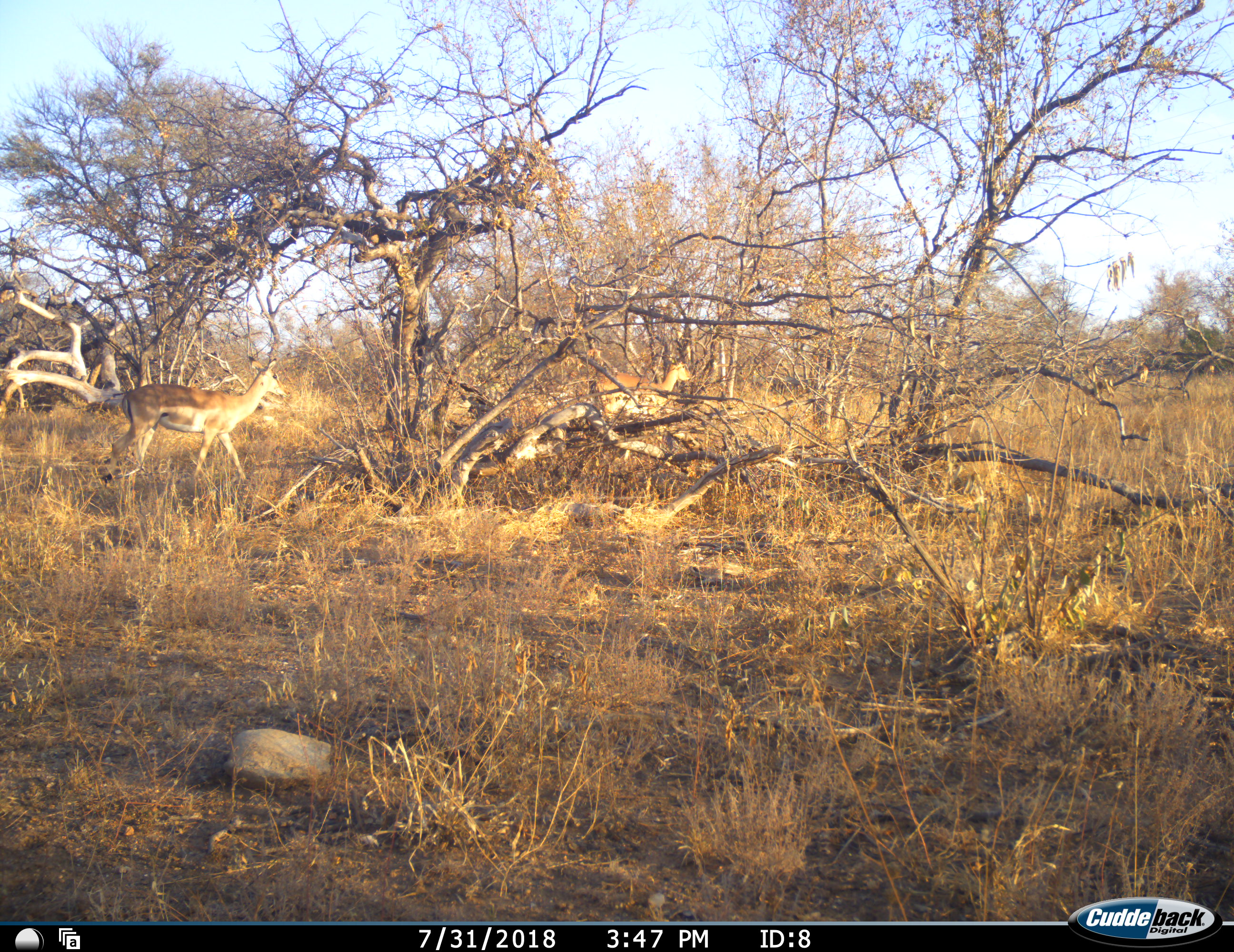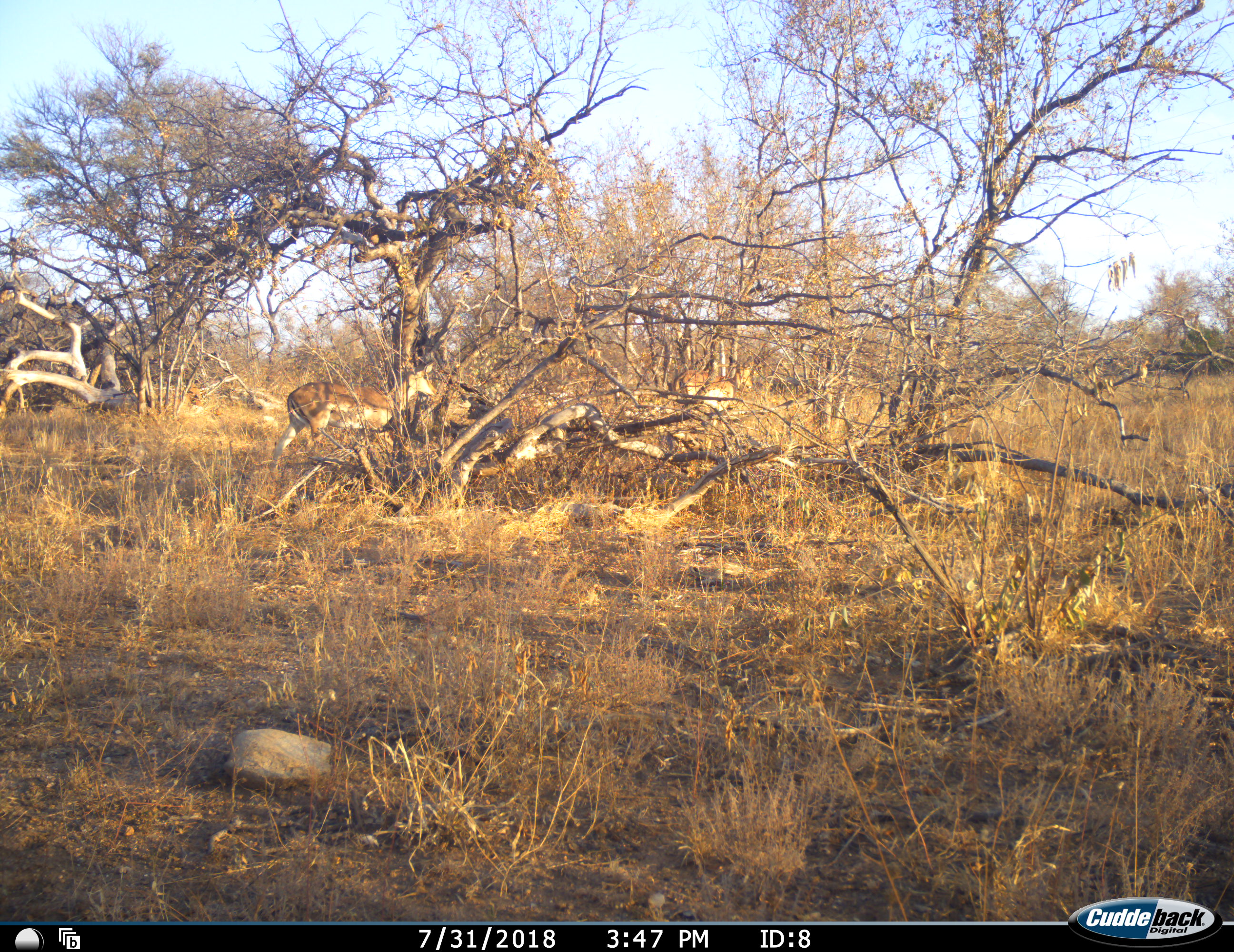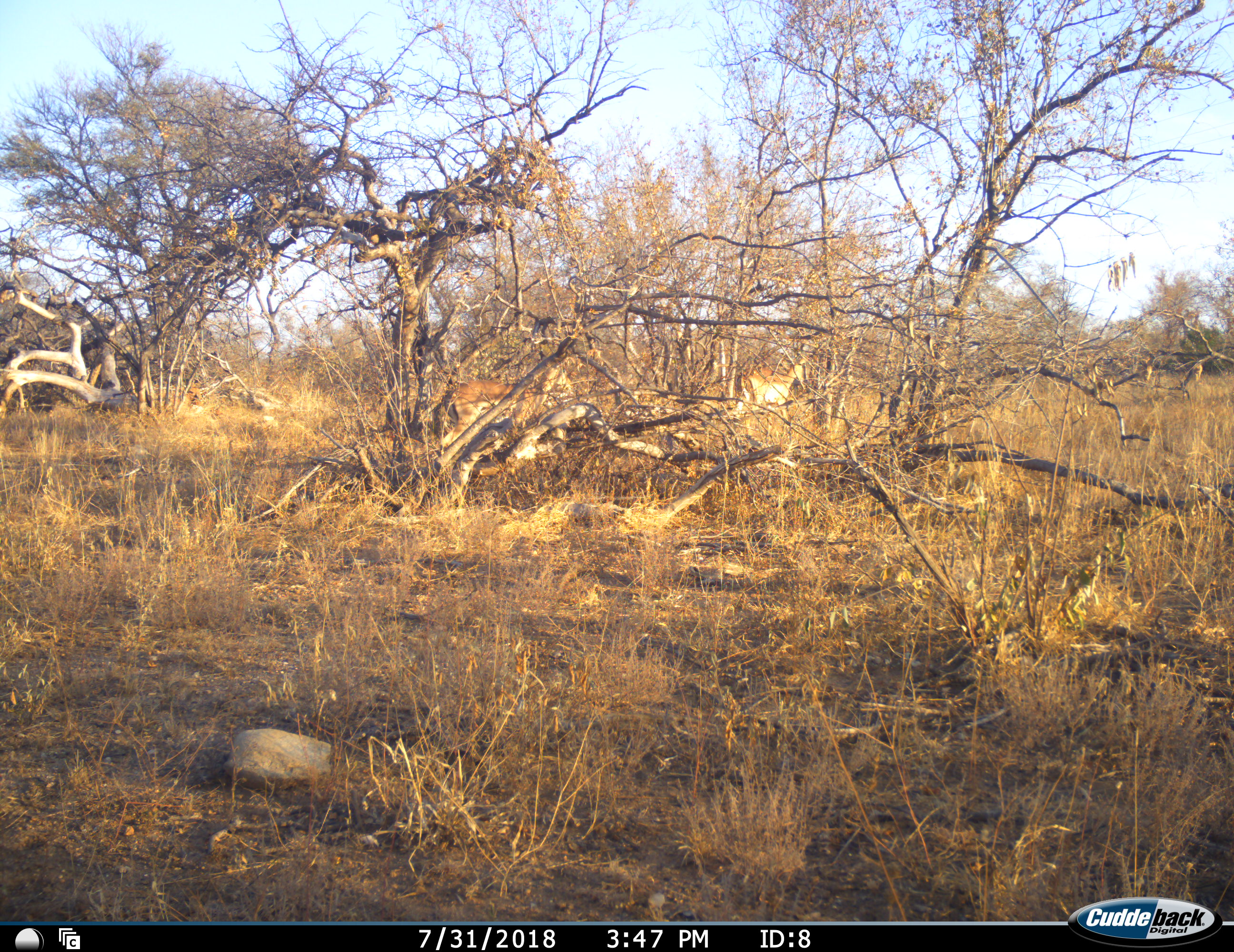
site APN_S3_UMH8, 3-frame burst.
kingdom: Animalia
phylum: Chordata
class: Mammalia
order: Artiodactyla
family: Bovidae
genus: Aepyceros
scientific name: Aepyceros melampus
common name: impala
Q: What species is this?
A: Impala (Aepyceros melampus).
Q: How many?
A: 4.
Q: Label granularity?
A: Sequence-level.